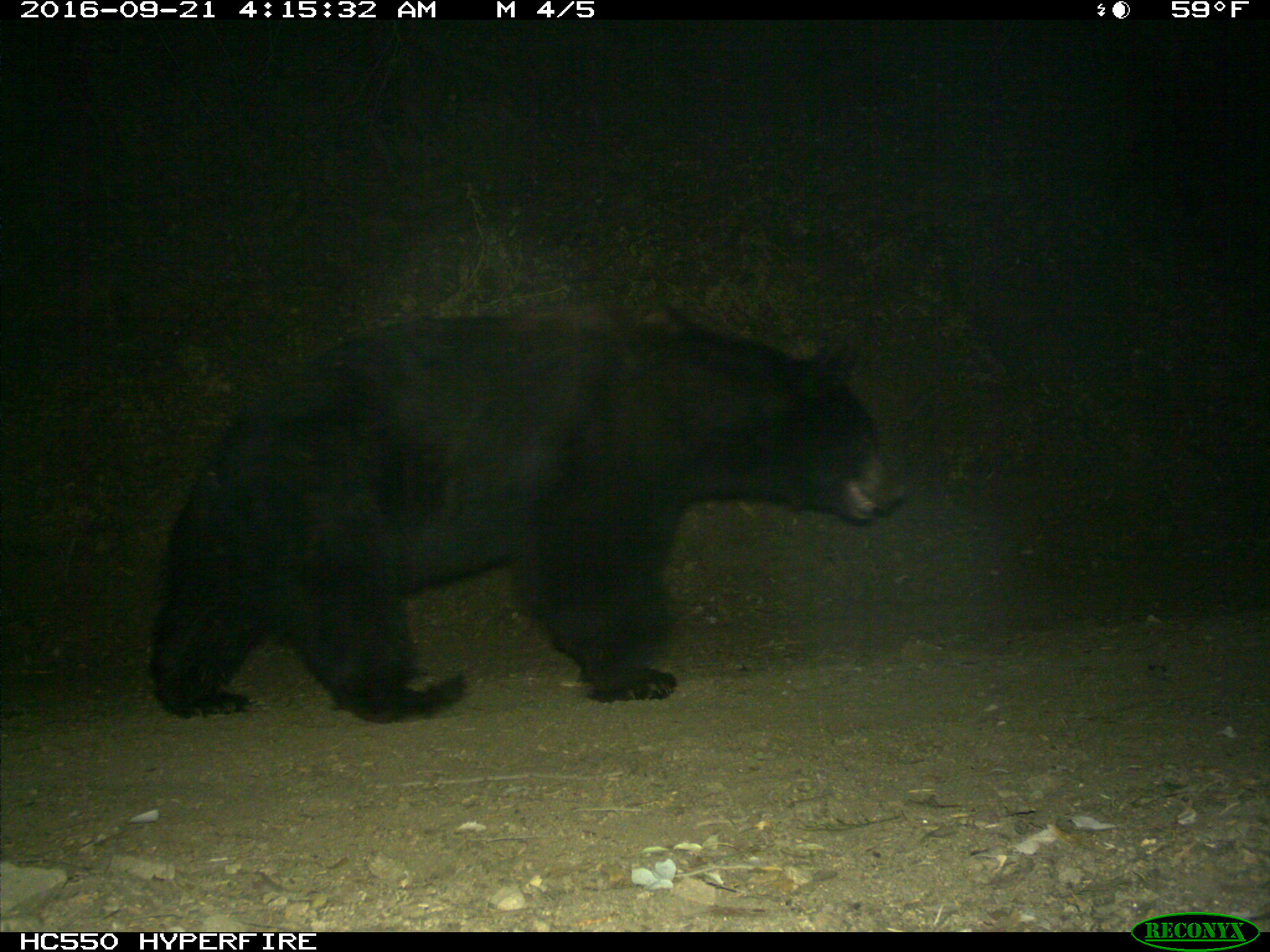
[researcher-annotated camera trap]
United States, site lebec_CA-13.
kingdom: Animalia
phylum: Chordata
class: Mammalia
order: Carnivora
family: Ursidae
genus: Ursus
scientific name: Ursus americanus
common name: american black bear